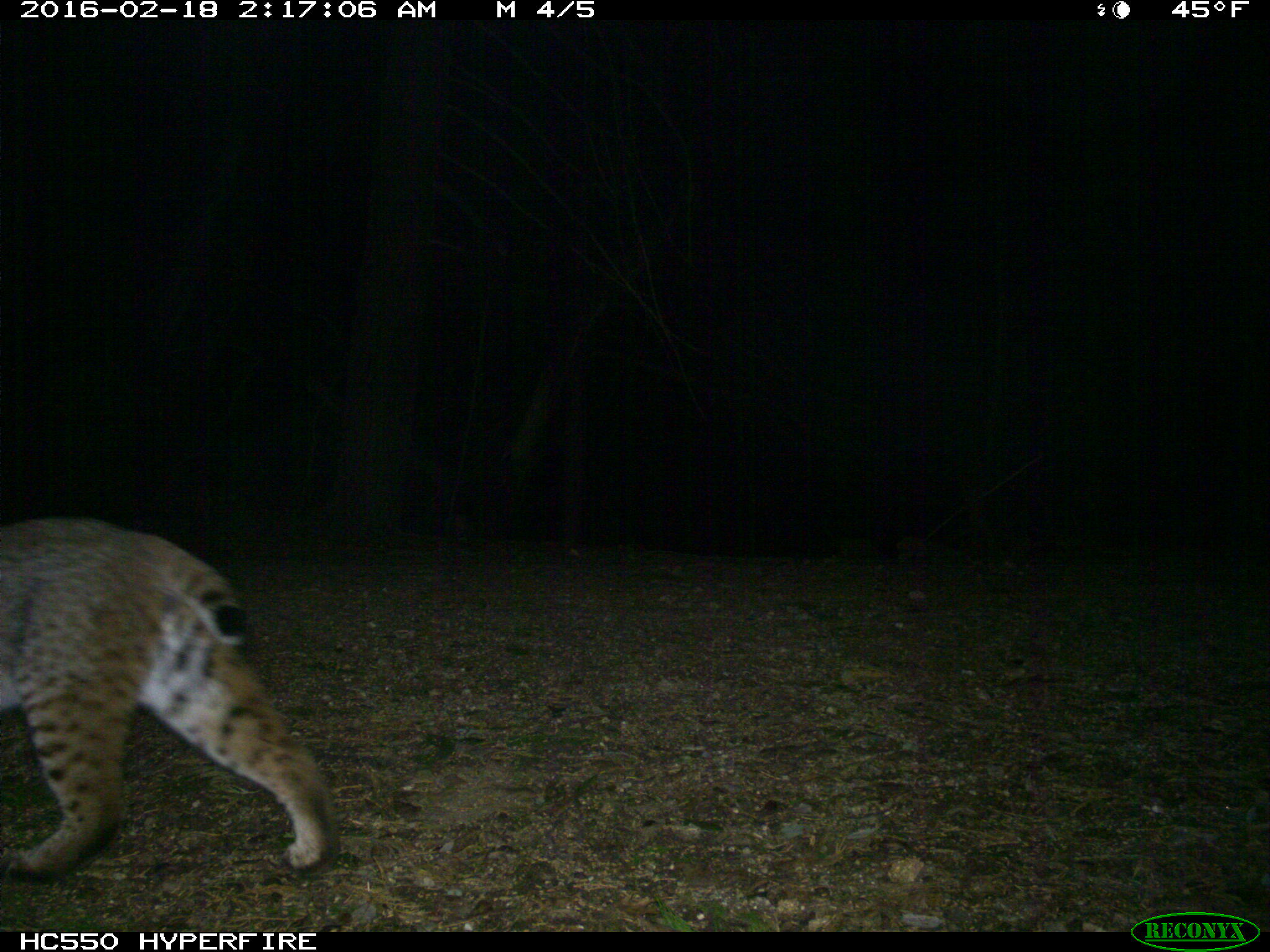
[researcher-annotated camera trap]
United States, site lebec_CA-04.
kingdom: Animalia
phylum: Chordata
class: Mammalia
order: Carnivora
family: Felidae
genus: Lynx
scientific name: Lynx rufus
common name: bobcat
Lynx rufus (bobcat).